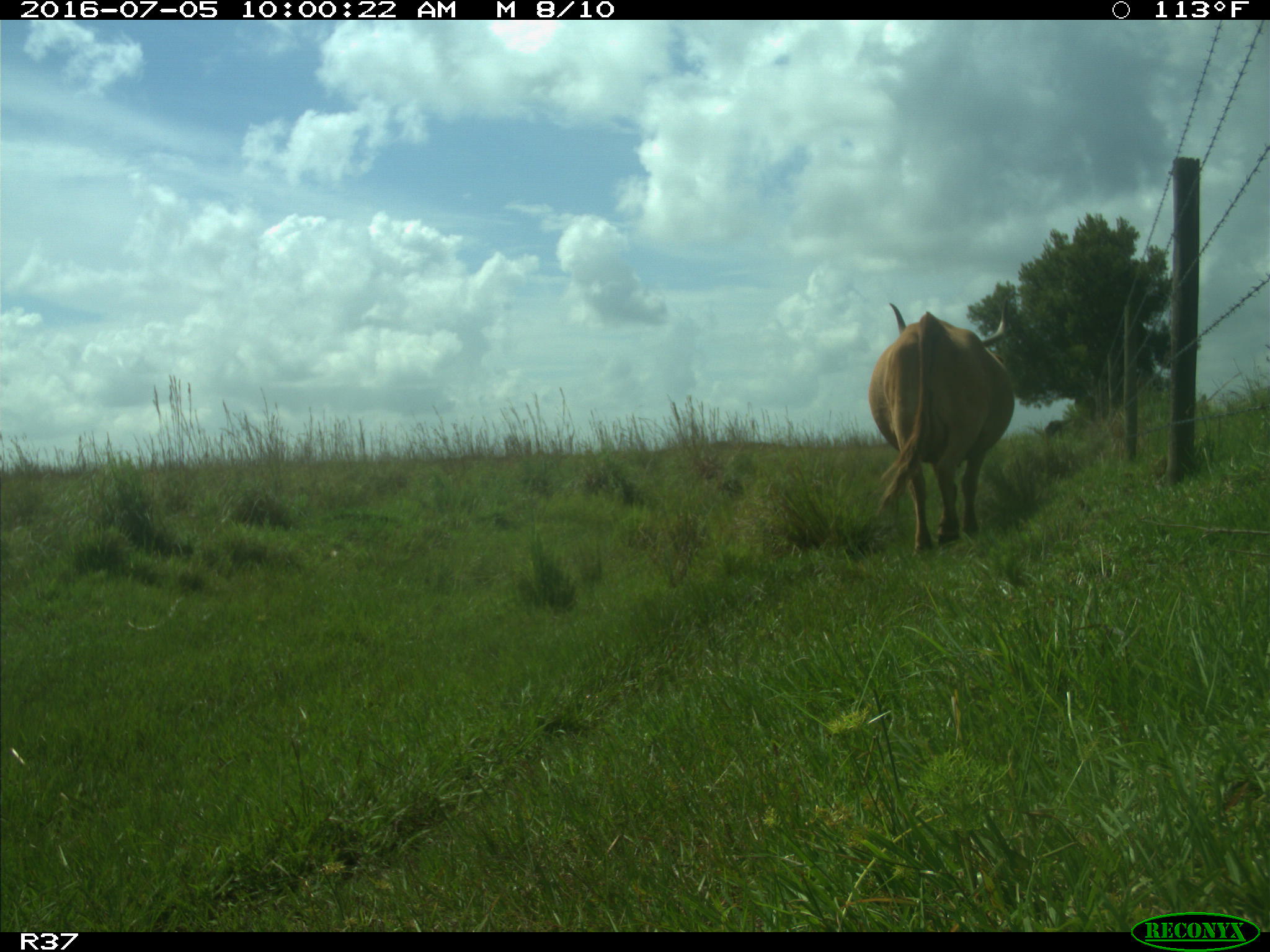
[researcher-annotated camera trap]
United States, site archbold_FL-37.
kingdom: Animalia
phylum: Chordata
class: Mammalia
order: Artiodactyla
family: Bovidae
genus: Bos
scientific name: Bos taurus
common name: domestic cow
Bos taurus (domestic cow).